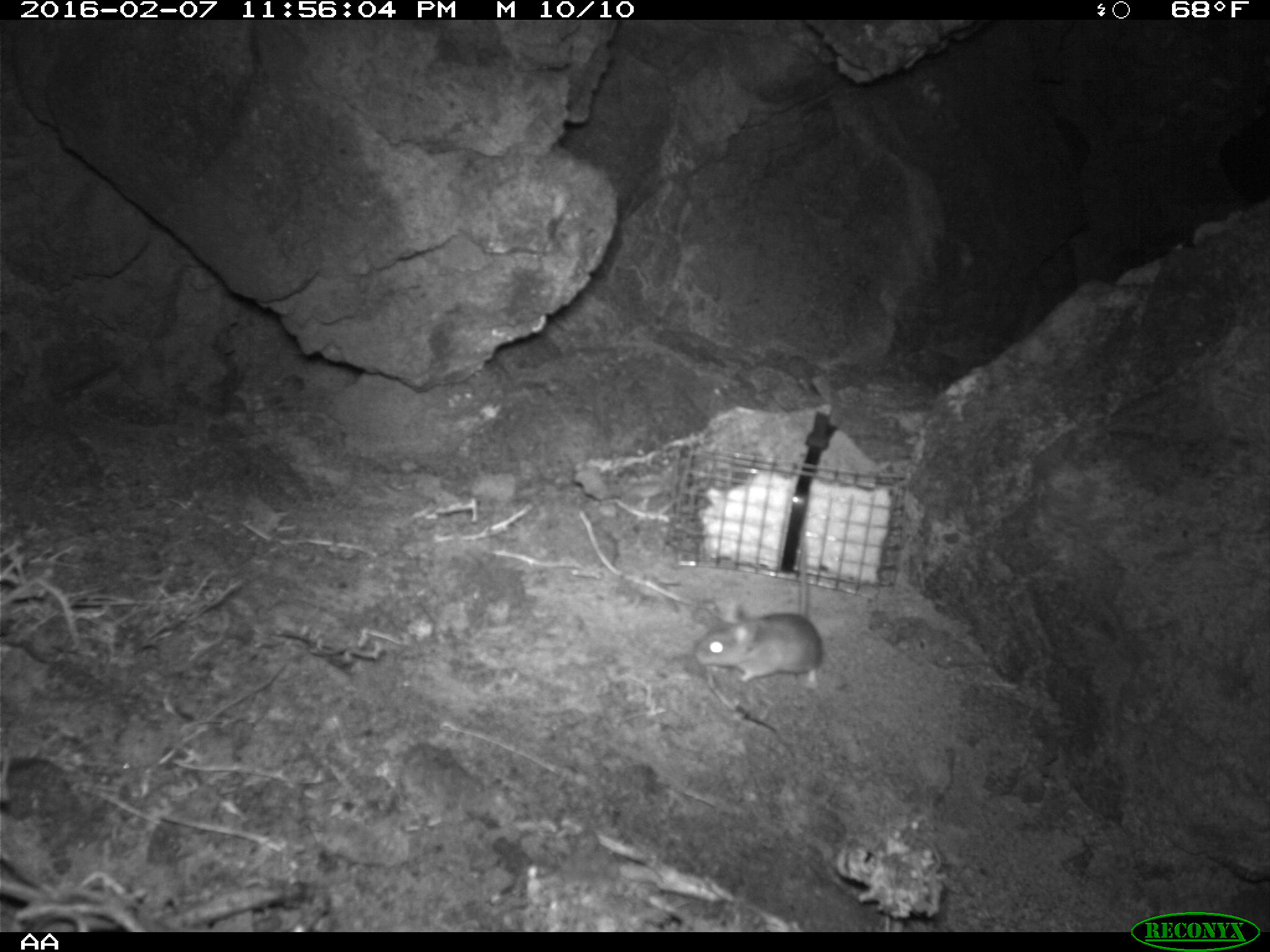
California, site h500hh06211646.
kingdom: Animalia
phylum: Chordata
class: Mammalia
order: Rodentia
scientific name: Rodentia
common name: rodent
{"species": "rodent (Rodentia)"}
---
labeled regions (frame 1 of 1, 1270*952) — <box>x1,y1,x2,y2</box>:
rodent: <box>691,531,824,692</box>